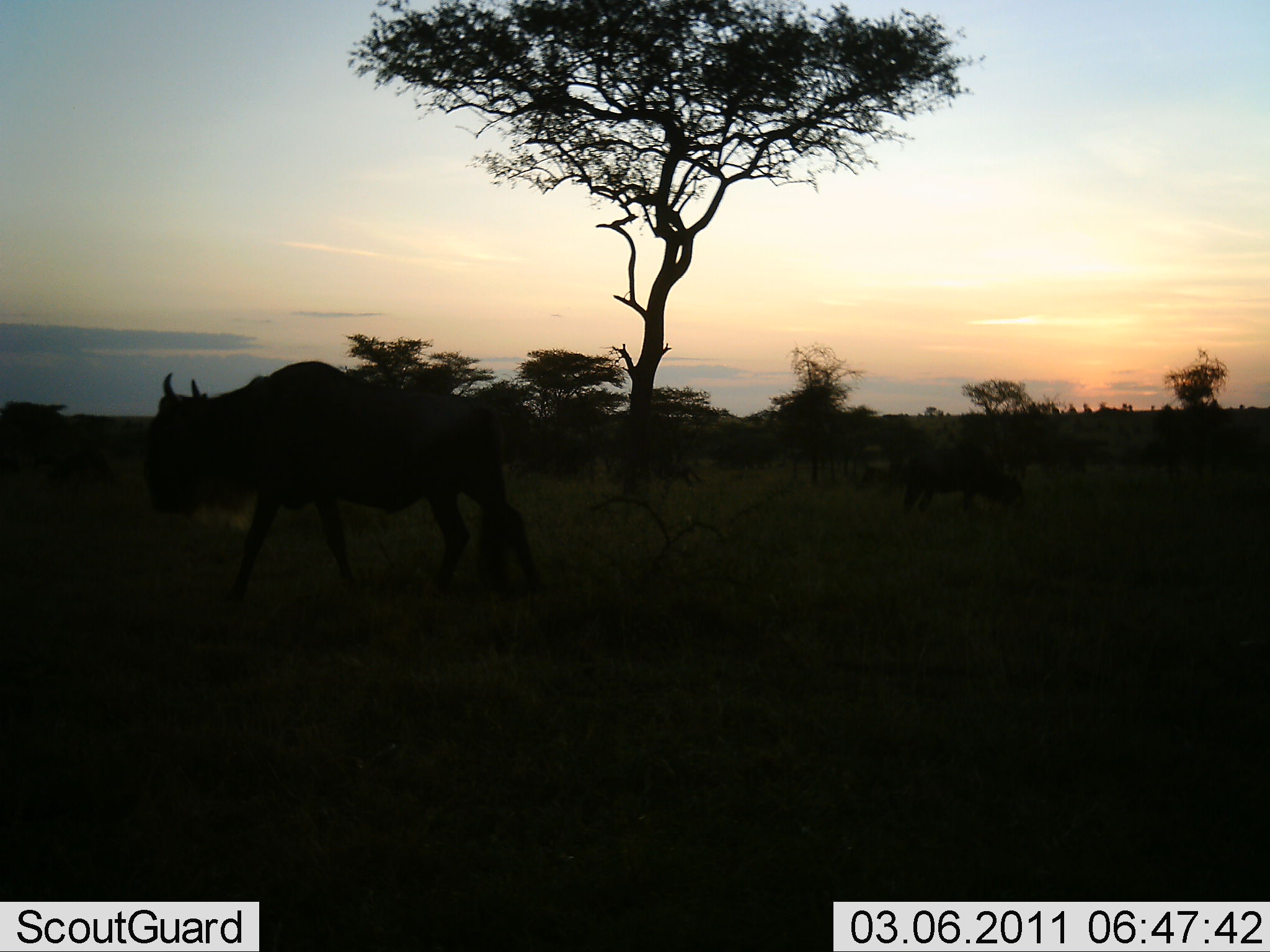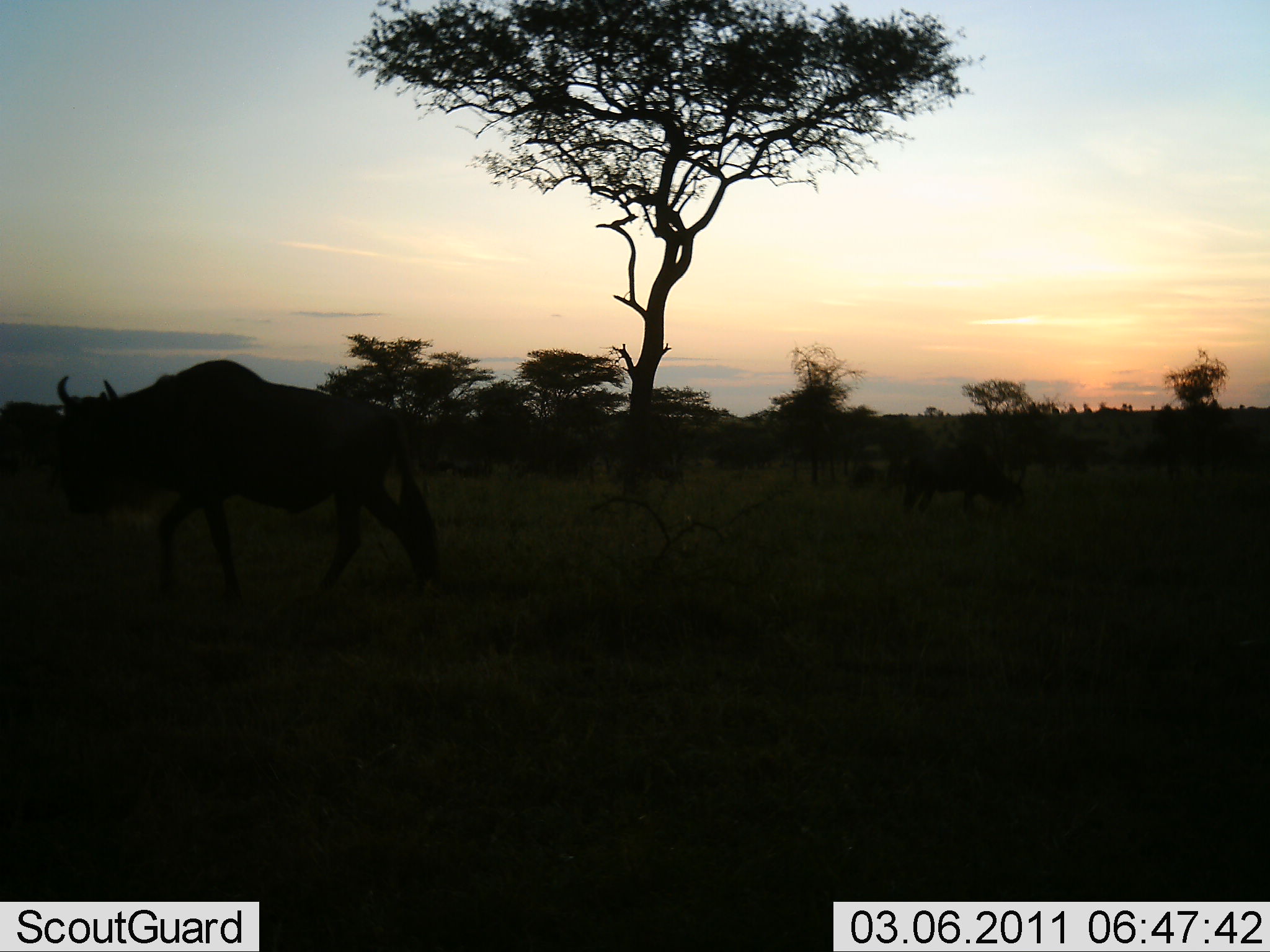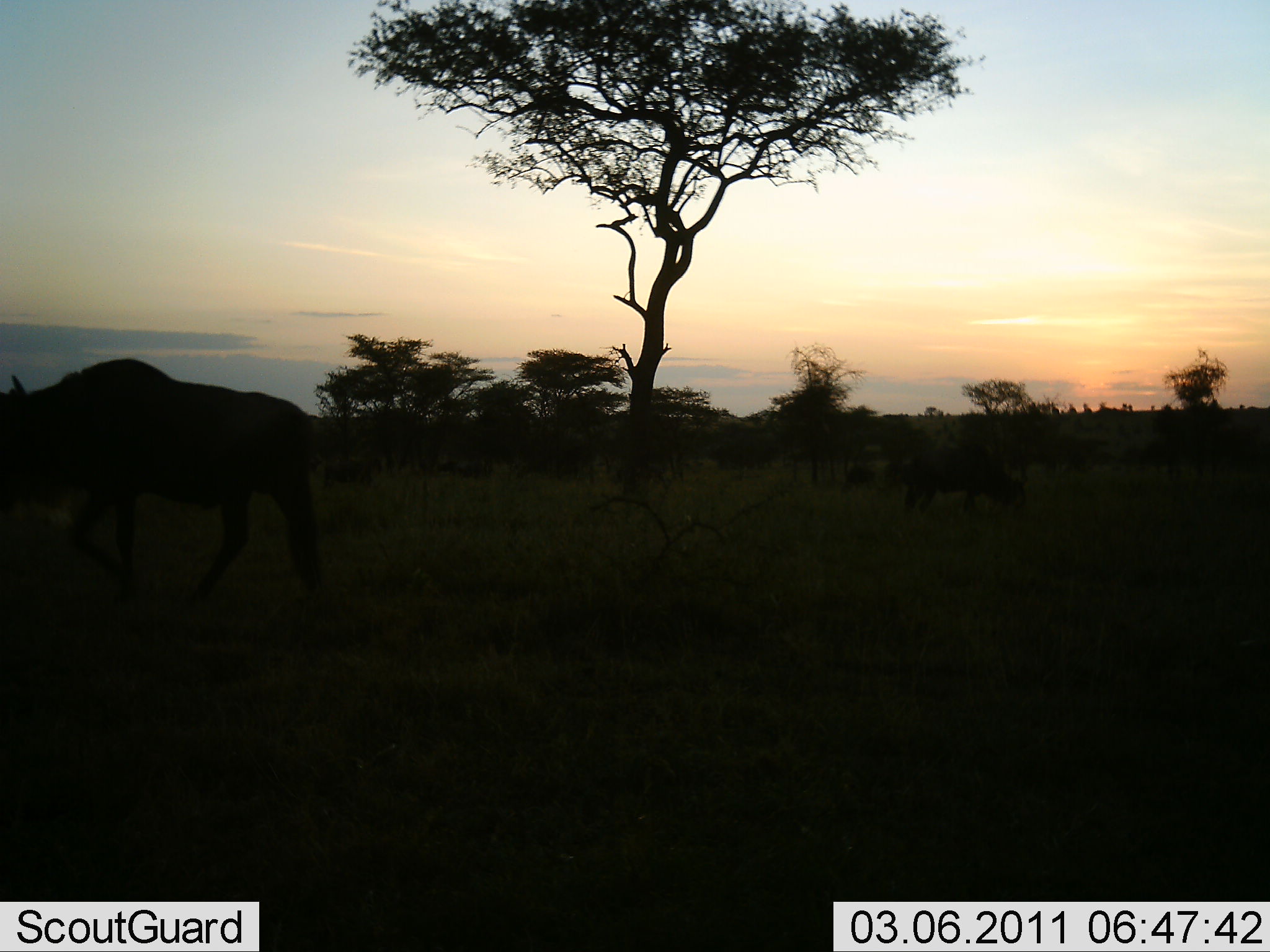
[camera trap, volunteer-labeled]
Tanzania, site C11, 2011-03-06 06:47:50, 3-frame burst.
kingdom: Animalia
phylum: Chordata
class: Mammalia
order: Artiodactyla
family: Bovidae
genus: Connochaetes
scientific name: Connochaetes taurinus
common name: blue wildebeest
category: wildebeest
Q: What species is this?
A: Wildebeest (blue wildebeest) (Connochaetes taurinus).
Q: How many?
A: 5.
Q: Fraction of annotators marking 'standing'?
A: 23%.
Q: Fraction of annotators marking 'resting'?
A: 0%.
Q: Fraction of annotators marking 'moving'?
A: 69%.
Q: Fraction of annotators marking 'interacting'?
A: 0%.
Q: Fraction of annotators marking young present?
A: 0%.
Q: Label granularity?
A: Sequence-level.